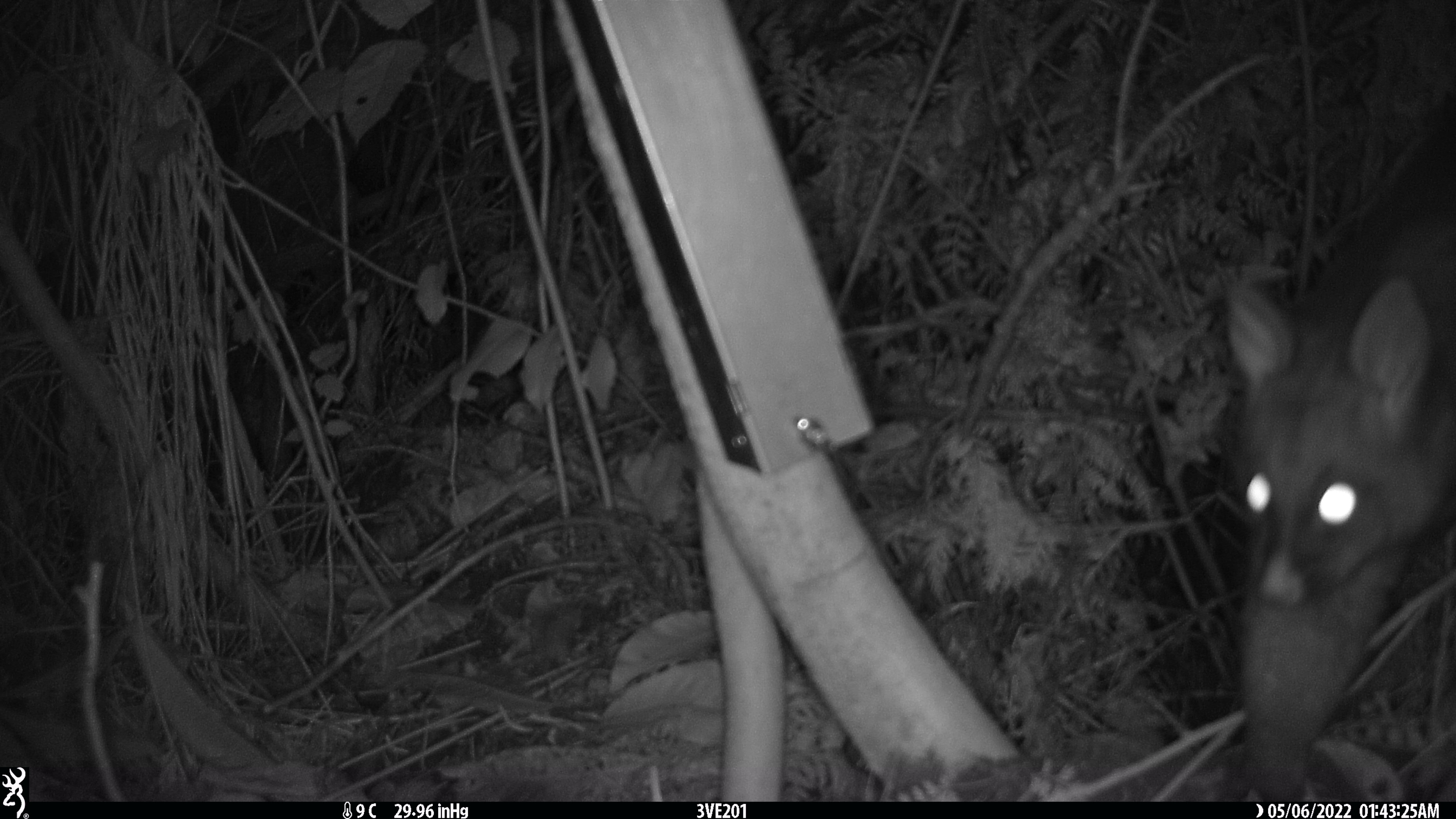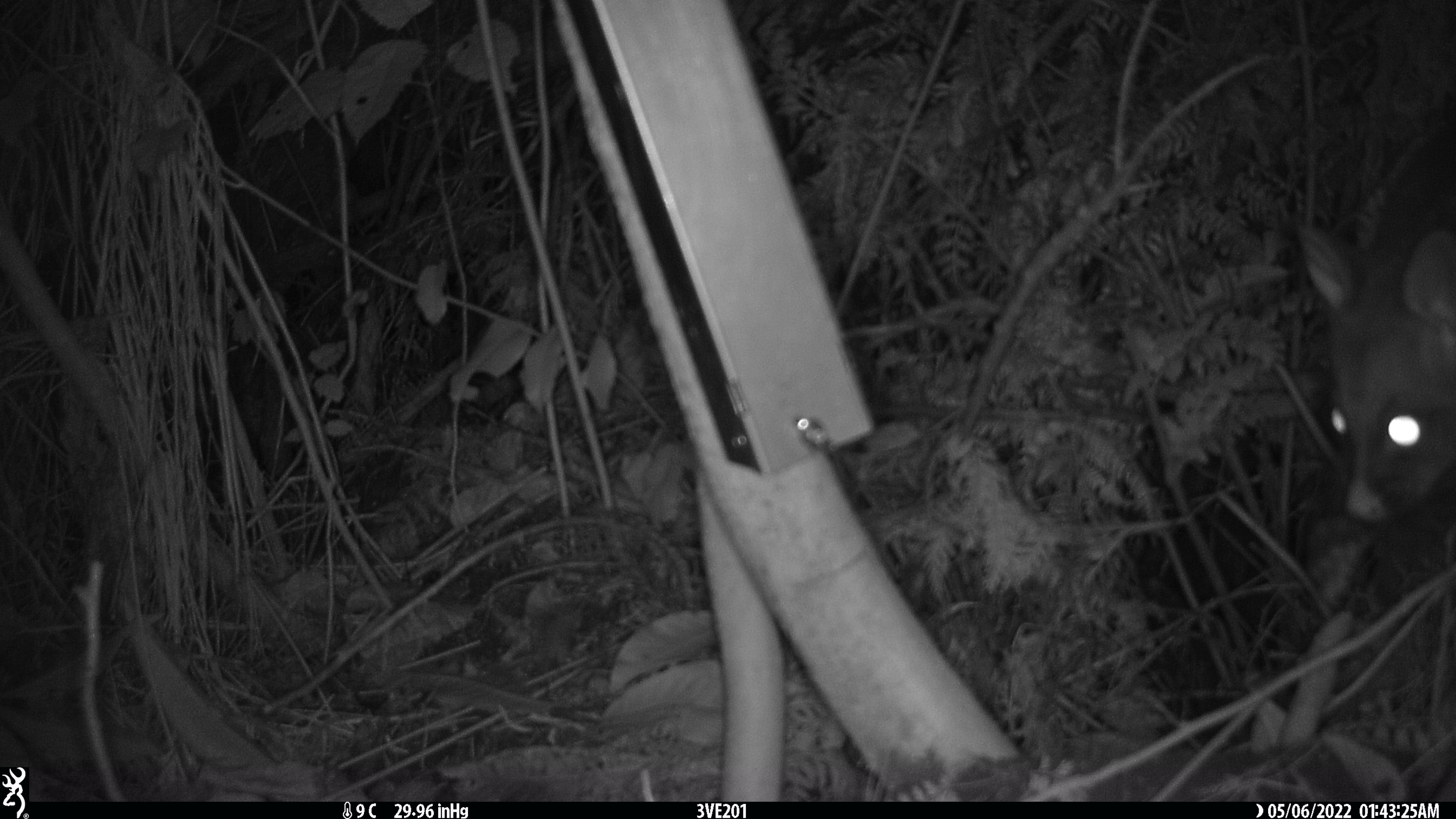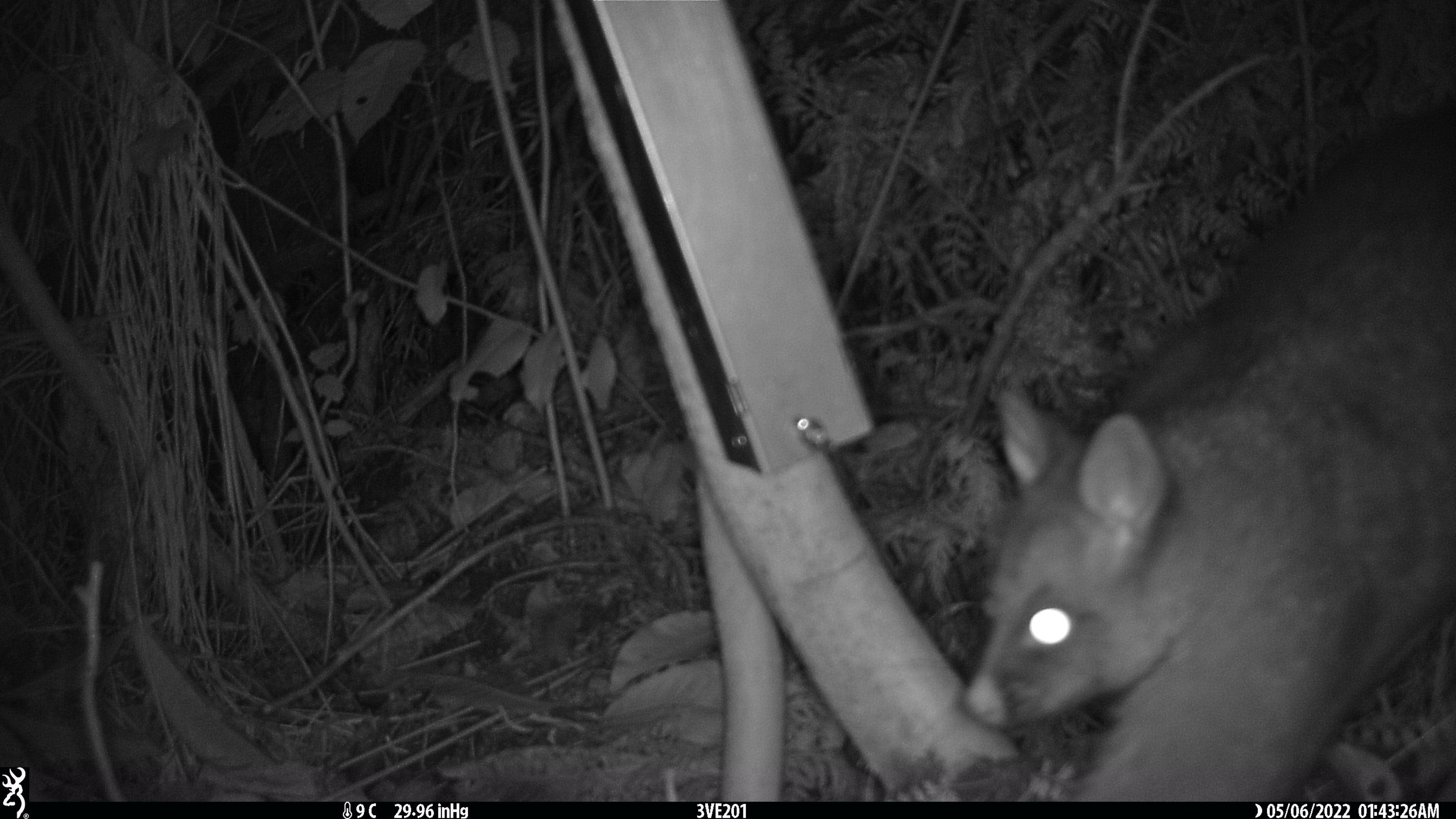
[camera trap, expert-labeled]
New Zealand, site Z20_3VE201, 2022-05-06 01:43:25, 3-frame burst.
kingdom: Animalia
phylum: Chordata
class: Mammalia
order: Diprotodontia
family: Phalangeridae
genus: Trichosurus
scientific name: Trichosurus vulpecula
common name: common brushtail possum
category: possum